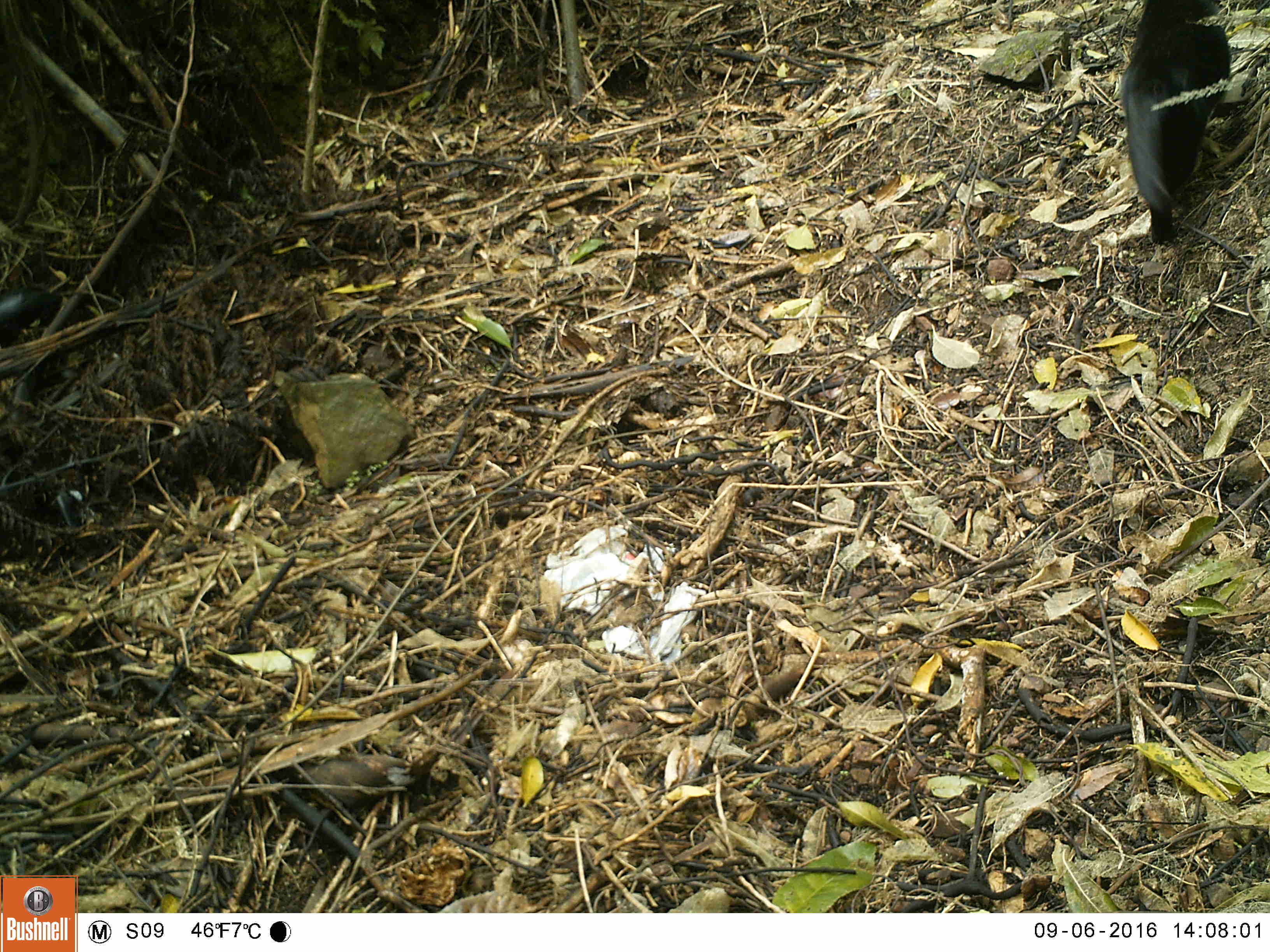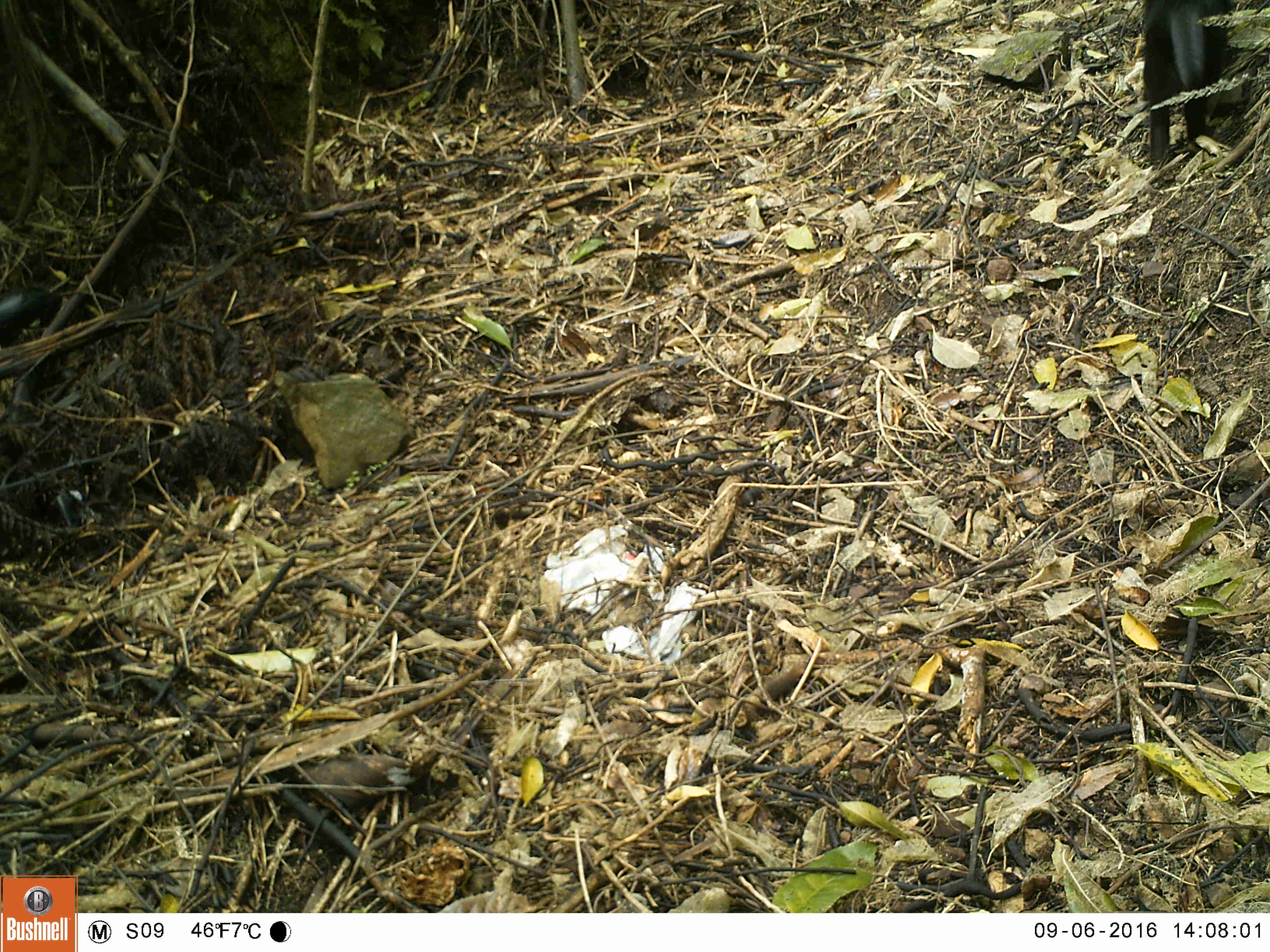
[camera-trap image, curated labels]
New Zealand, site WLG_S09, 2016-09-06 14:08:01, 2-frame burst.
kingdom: Animalia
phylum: Chordata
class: Mammalia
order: Carnivora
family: Felidae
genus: Felis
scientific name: Felis catus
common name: domestic cat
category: cat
Cat (domestic cat) (Felis catus).